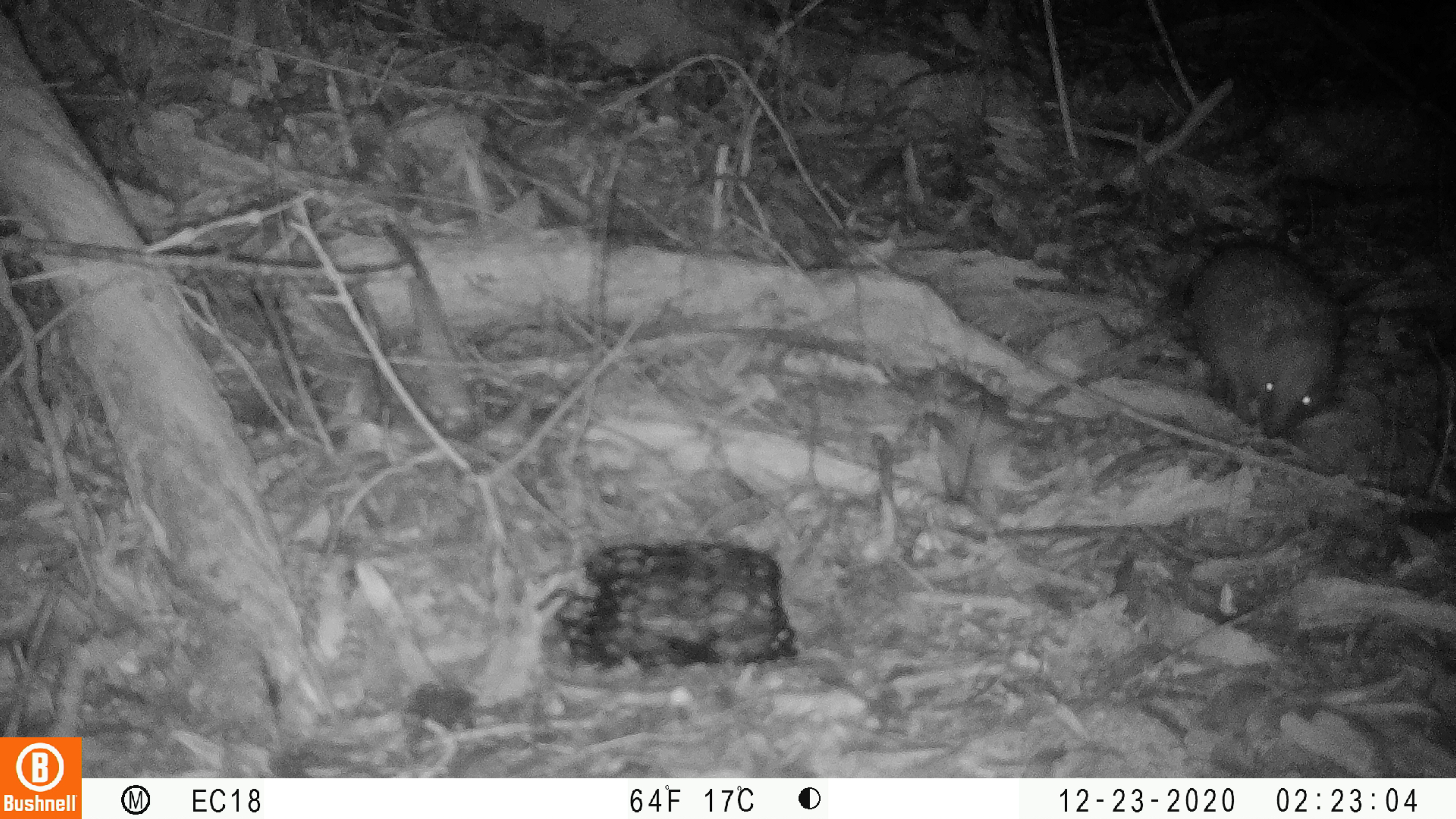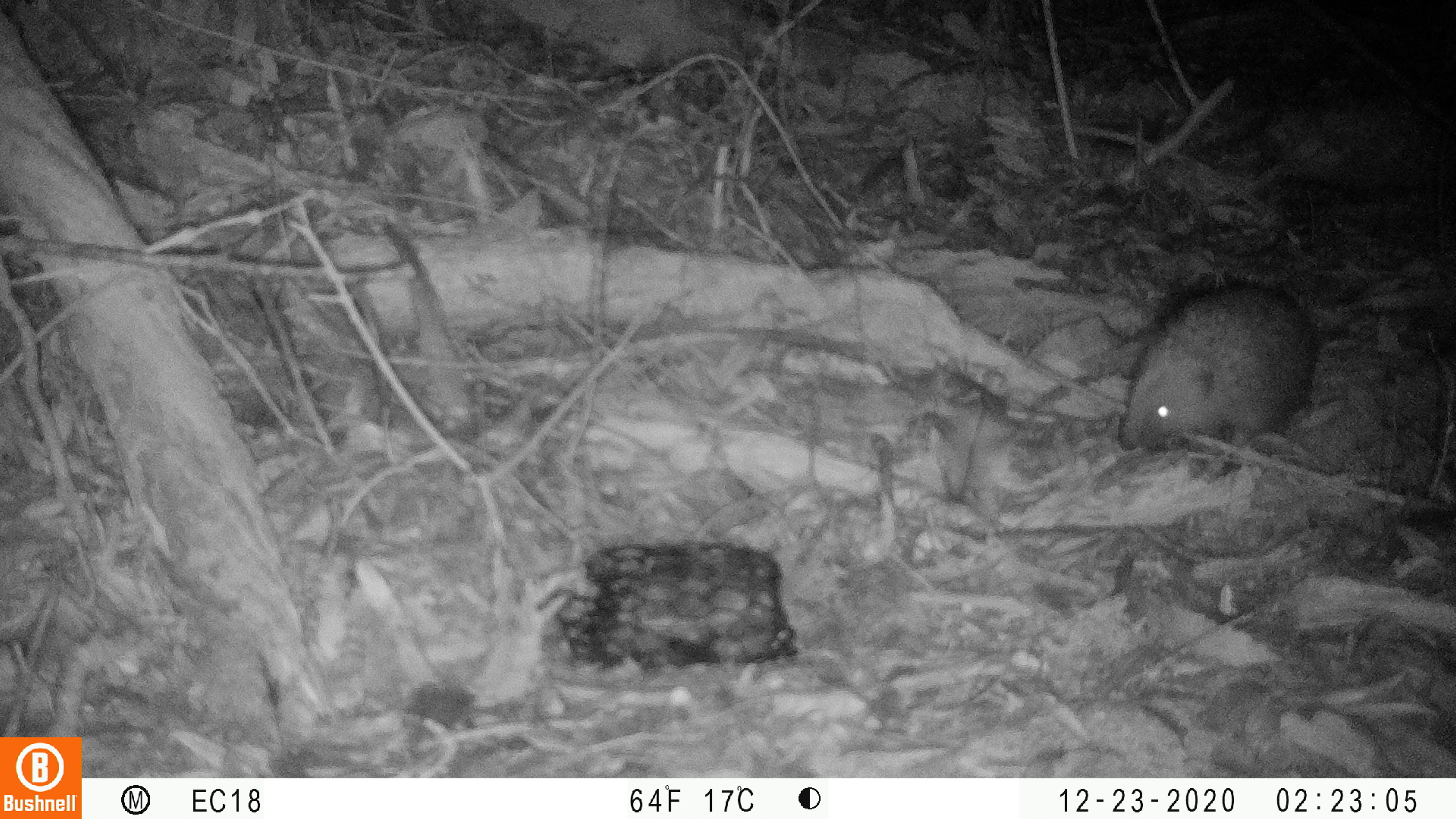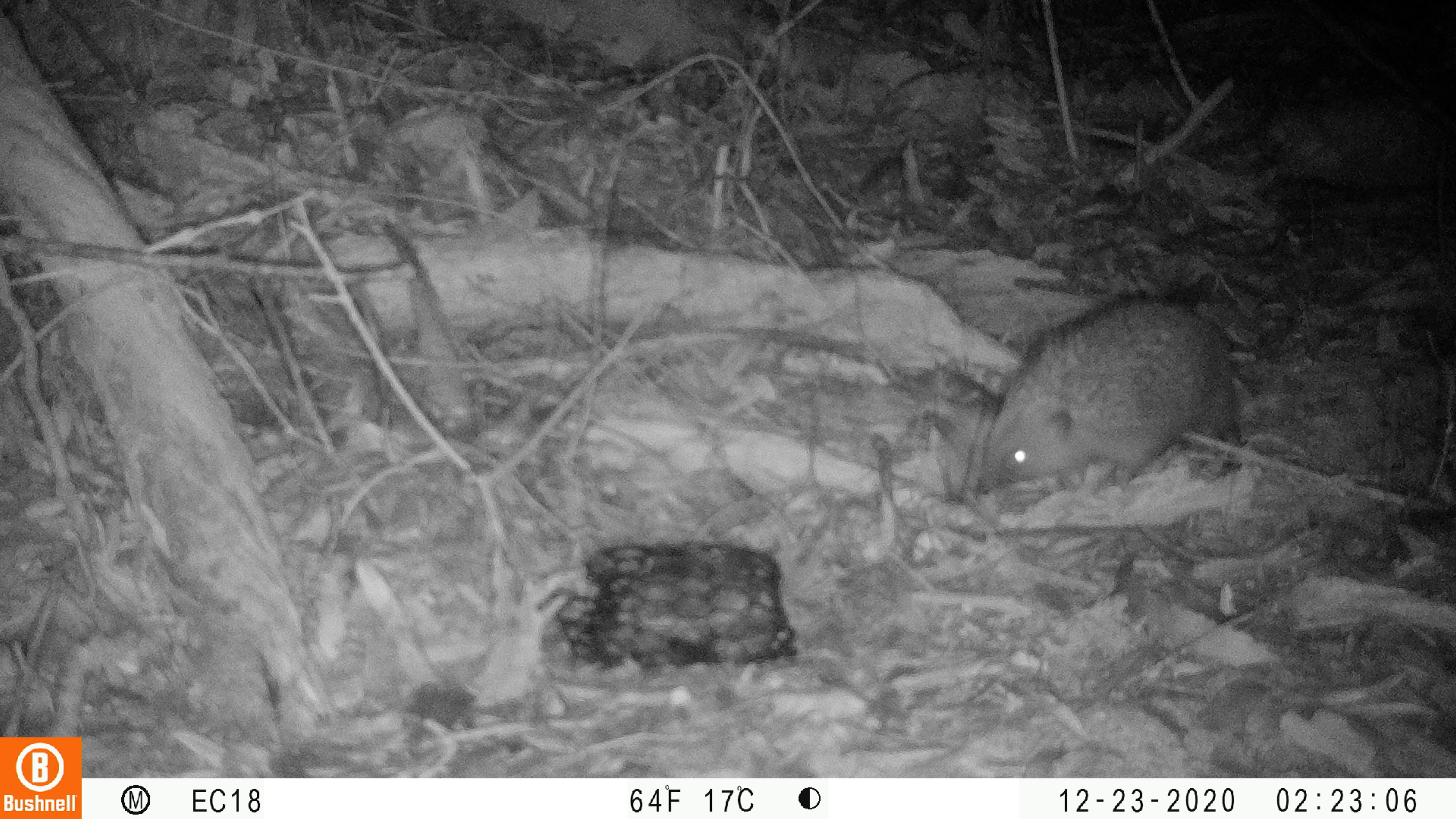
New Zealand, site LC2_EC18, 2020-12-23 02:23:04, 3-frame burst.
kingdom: Animalia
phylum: Chordata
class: Mammalia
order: Eulipotyphla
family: Erinaceidae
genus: Erinaceus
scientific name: Erinaceus europaeus europaeus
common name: european hedgehog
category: hedgehog